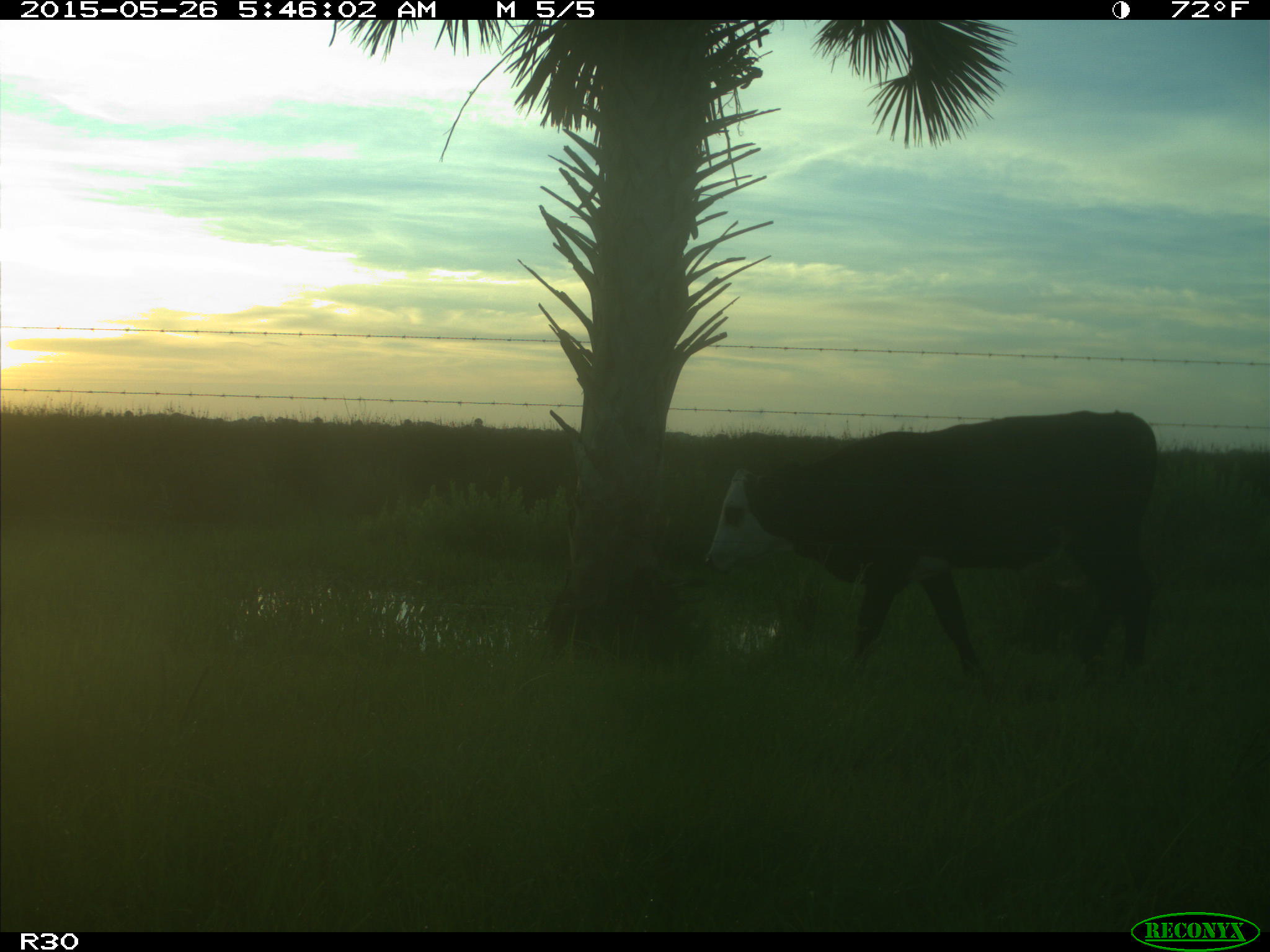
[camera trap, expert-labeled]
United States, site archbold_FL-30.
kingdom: Animalia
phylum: Chordata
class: Mammalia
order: Artiodactyla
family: Bovidae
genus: Bos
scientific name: Bos taurus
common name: domestic cow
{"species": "Bos taurus (domestic cow)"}